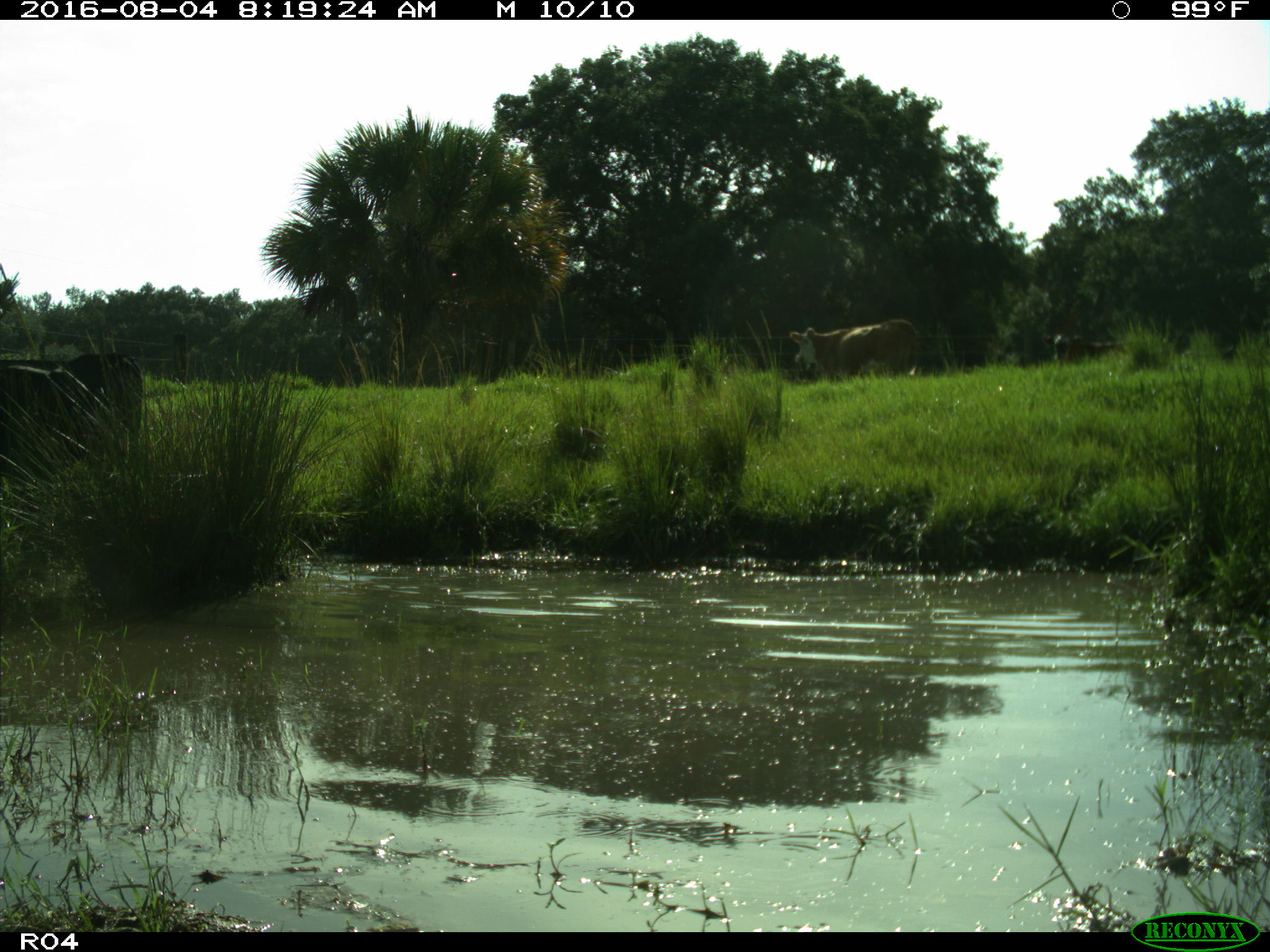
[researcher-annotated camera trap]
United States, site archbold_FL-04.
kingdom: Animalia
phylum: Chordata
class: Mammalia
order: Artiodactyla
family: Bovidae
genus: Bos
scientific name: Bos taurus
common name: domestic cow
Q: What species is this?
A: Bos taurus (domestic cow).